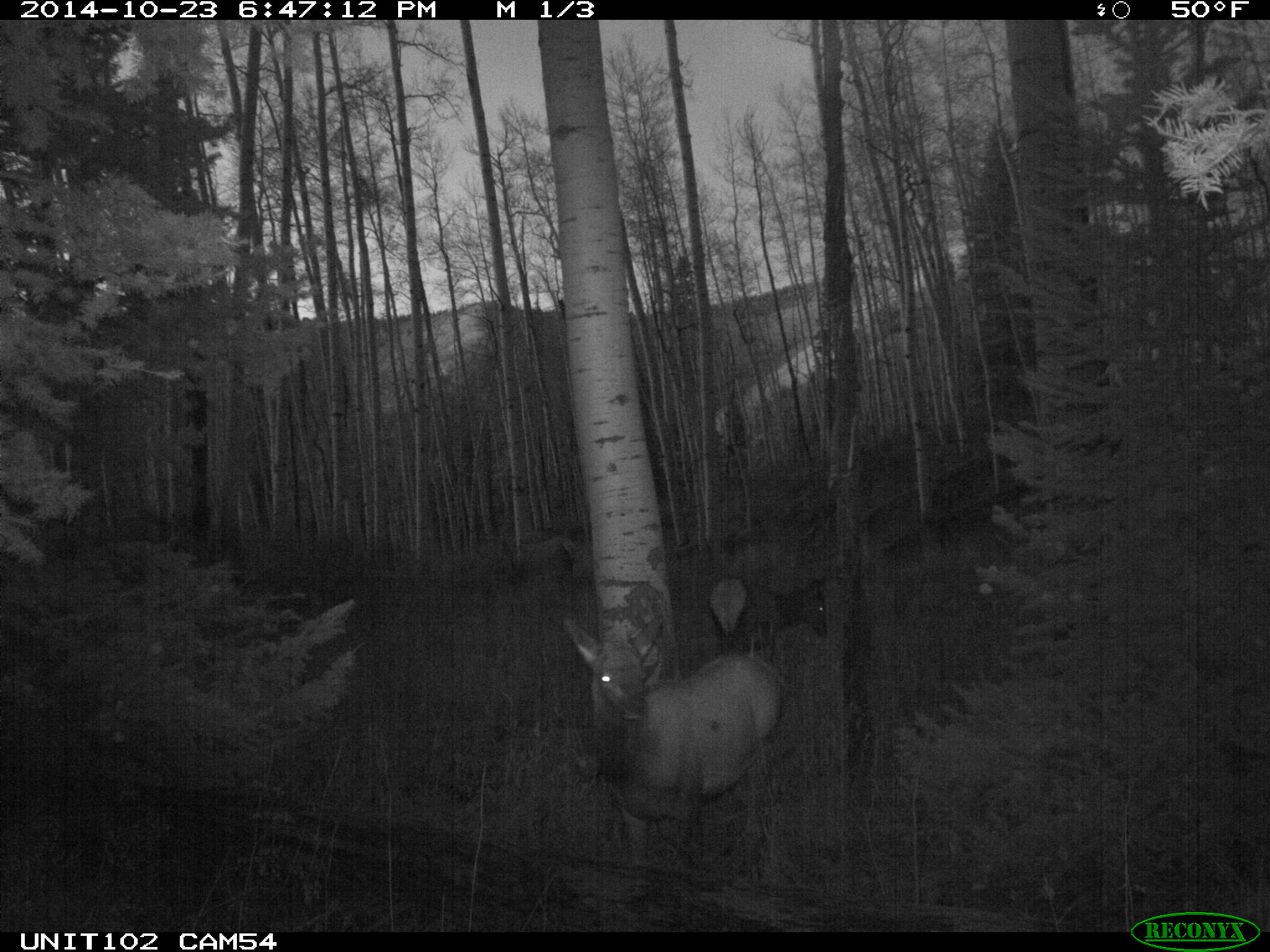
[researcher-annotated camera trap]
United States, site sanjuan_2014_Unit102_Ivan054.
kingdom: Animalia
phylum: Chordata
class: Mammalia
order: Artiodactyla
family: Cervidae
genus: Cervus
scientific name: Cervus elaphus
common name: red deer